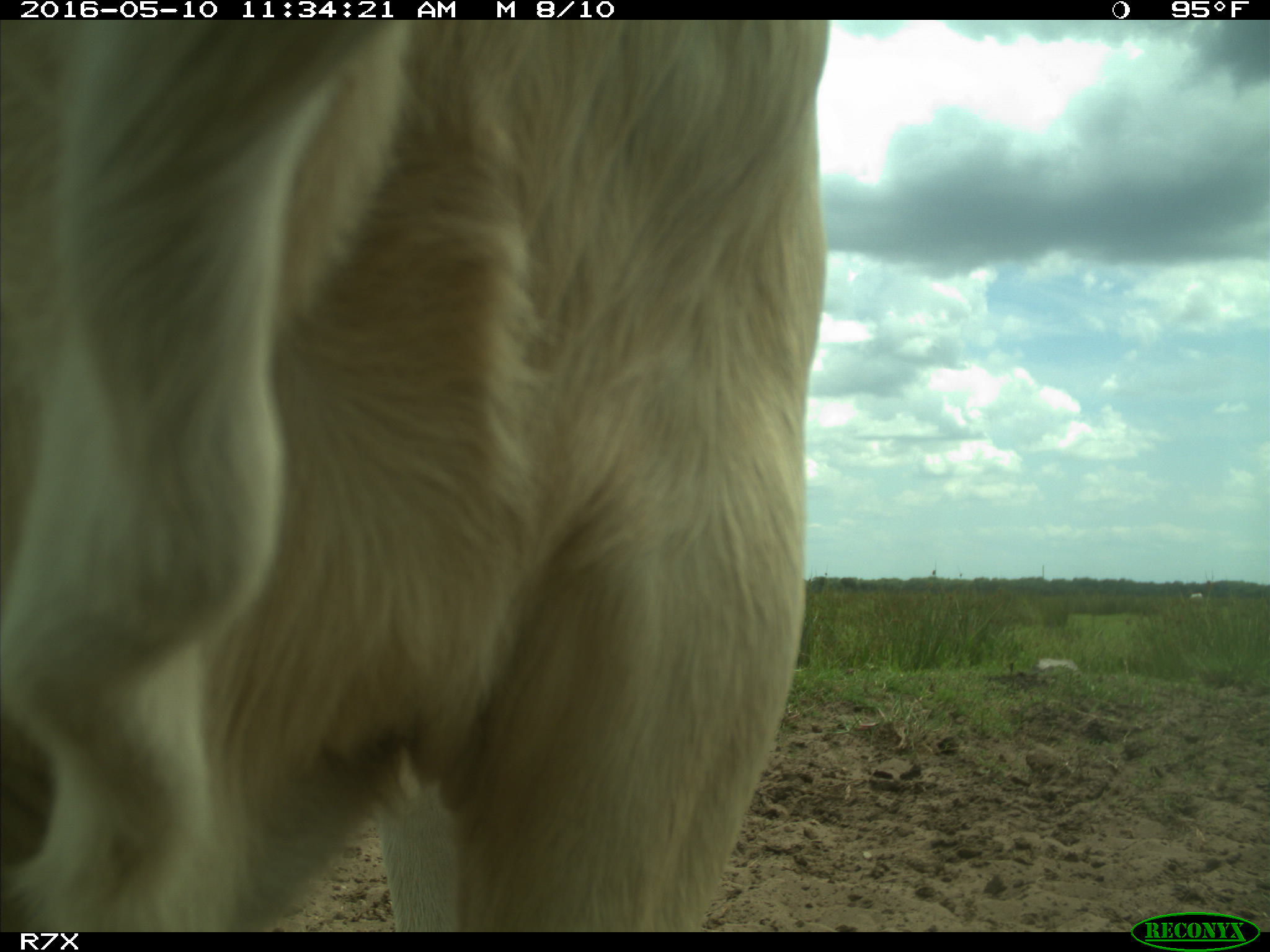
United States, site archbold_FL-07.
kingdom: Animalia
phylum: Chordata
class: Mammalia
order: Artiodactyla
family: Bovidae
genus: Bos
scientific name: Bos taurus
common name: domestic cow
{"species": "Bos taurus (domestic cow)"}